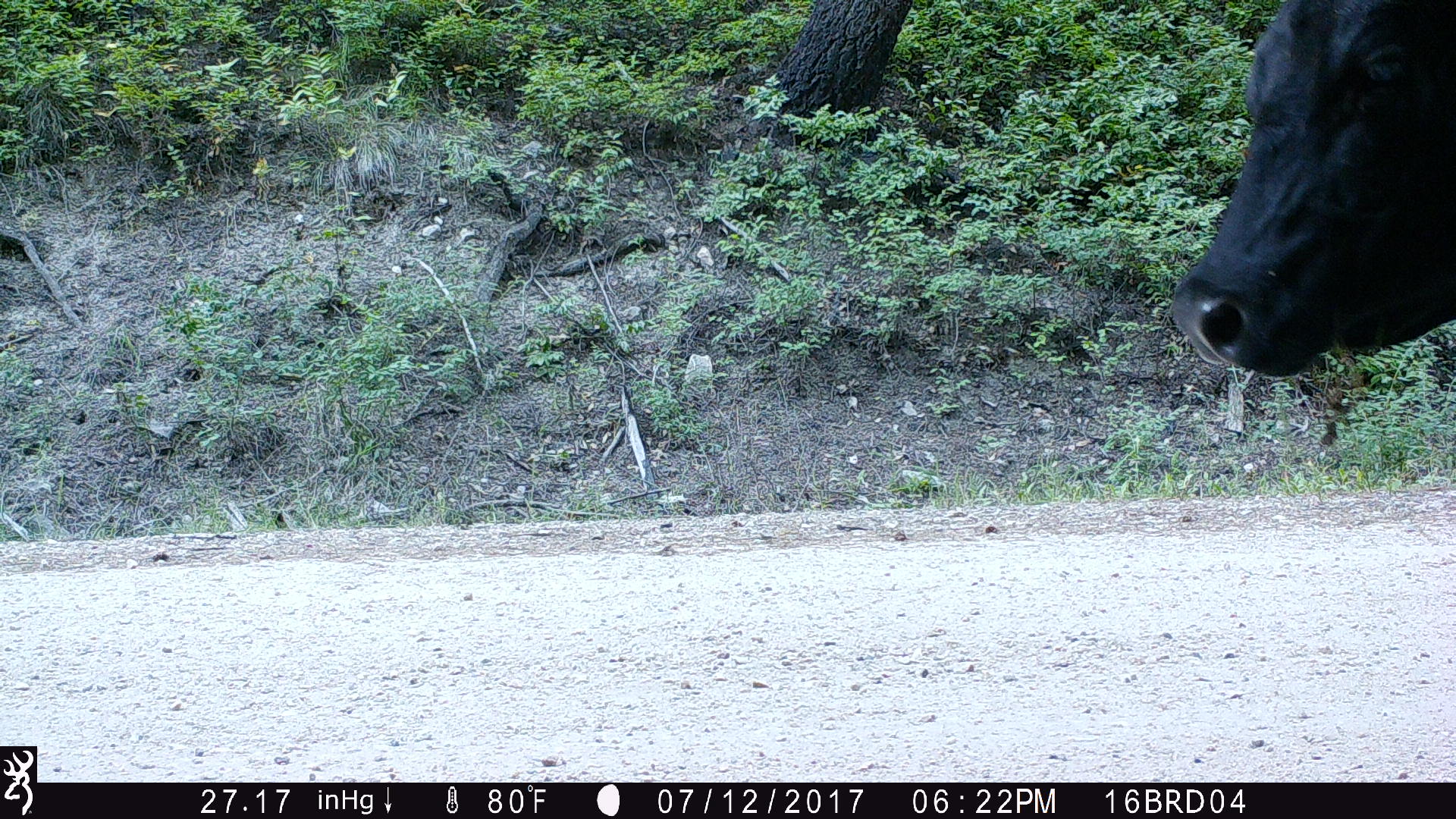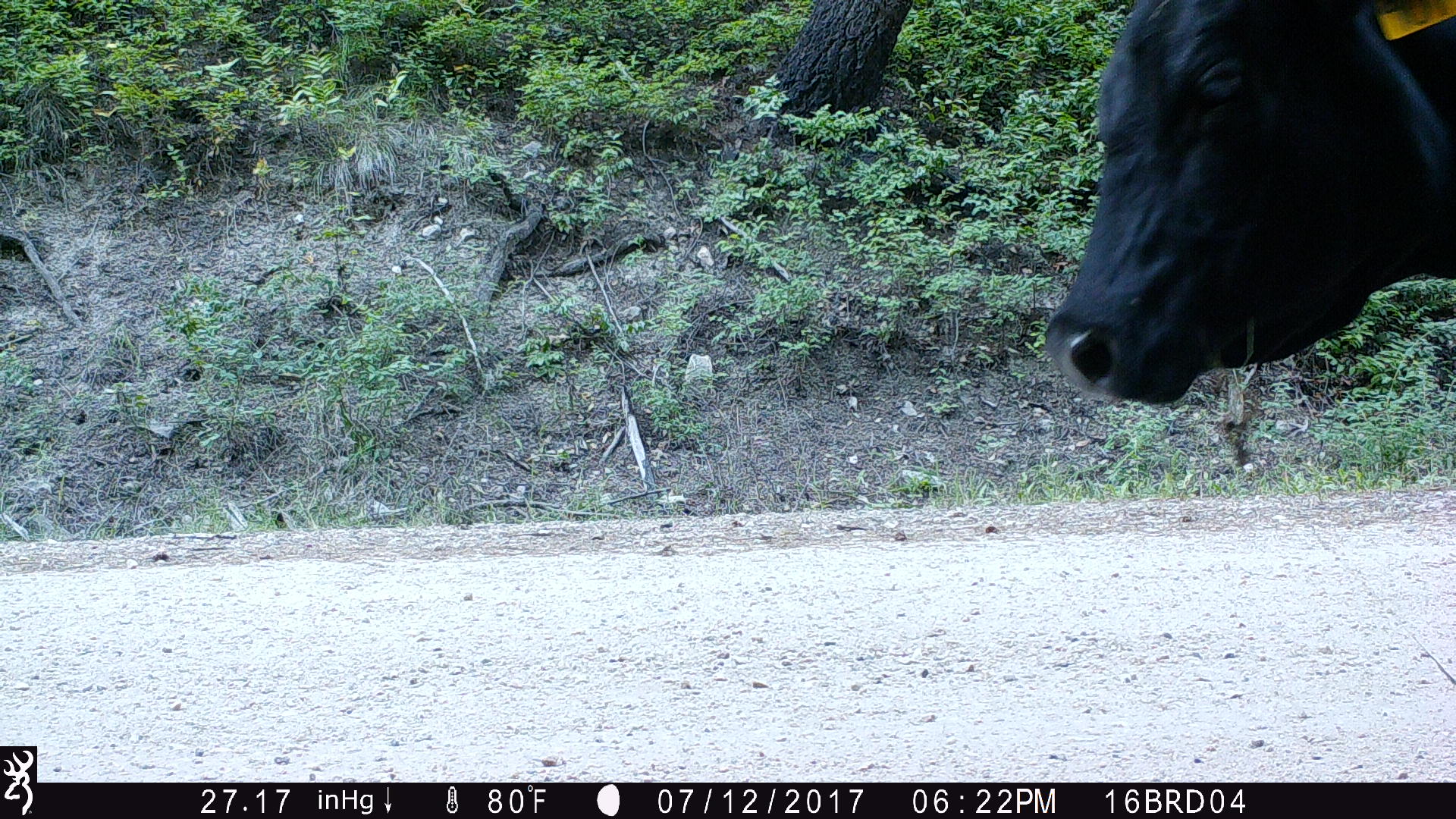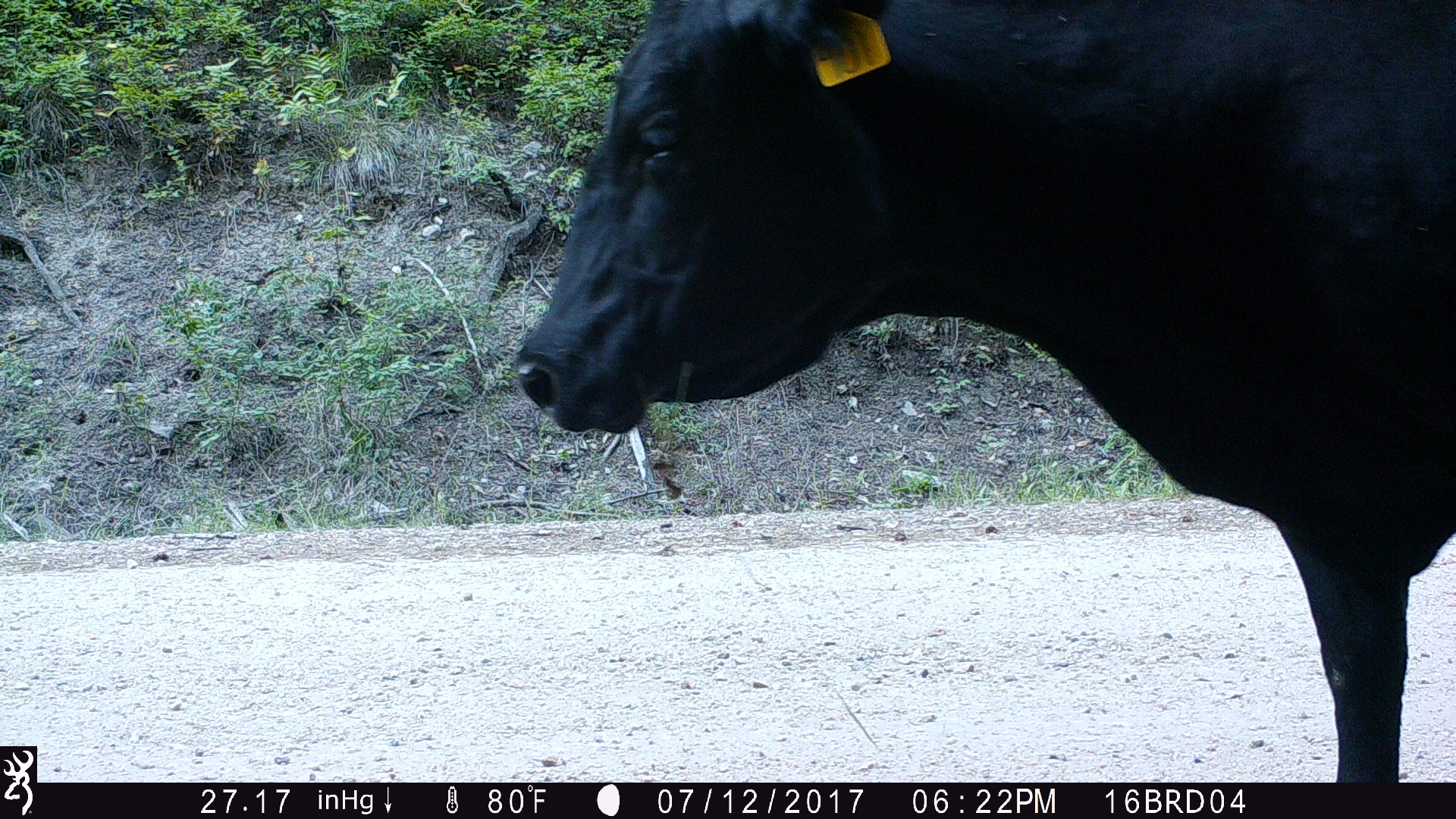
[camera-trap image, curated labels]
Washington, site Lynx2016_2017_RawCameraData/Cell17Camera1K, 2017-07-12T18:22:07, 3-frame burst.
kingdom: Animalia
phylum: Chordata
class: Mammalia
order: Artiodactyla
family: Bovidae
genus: Bos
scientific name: Bos taurus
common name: domestic cattle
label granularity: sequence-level